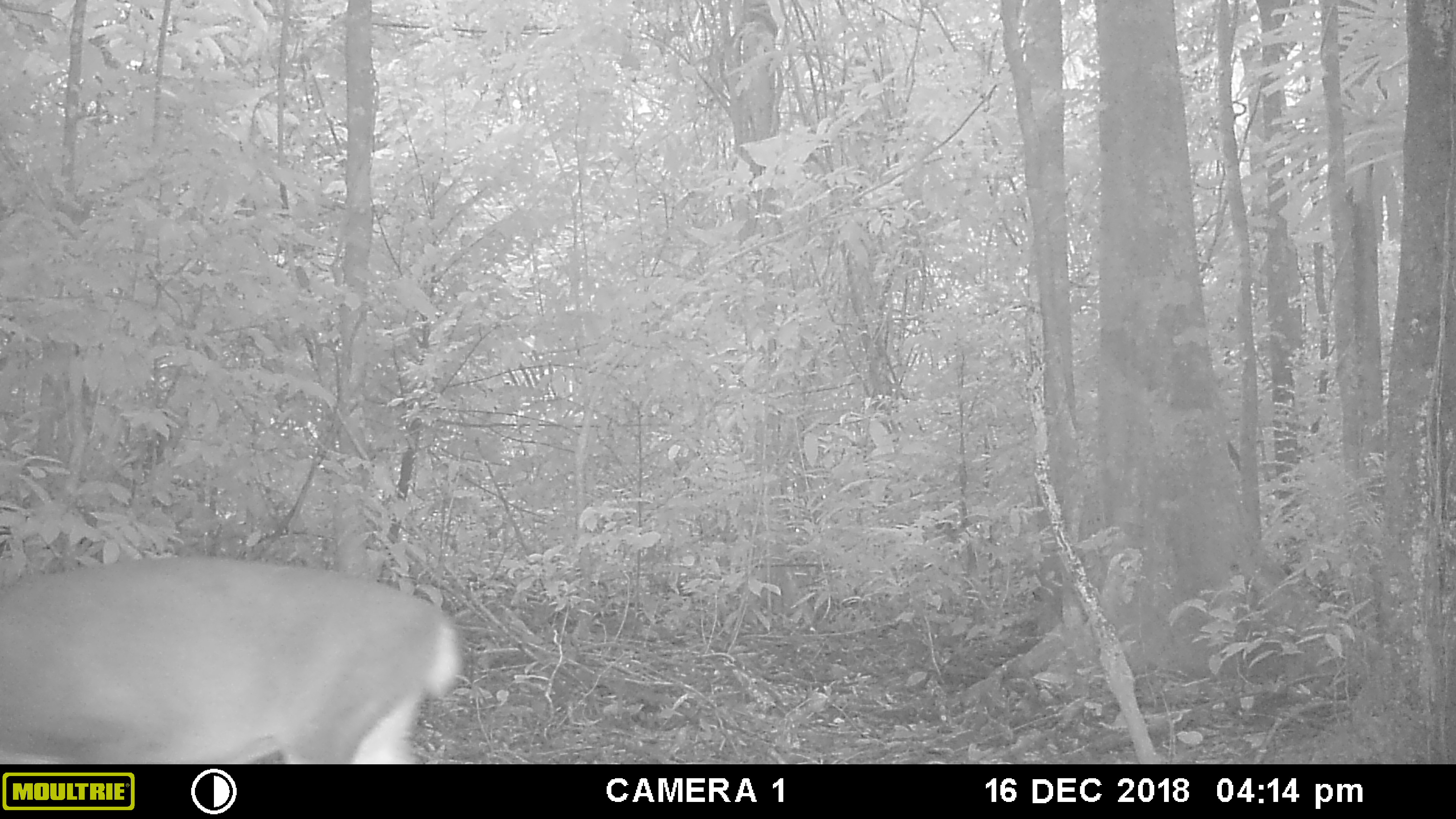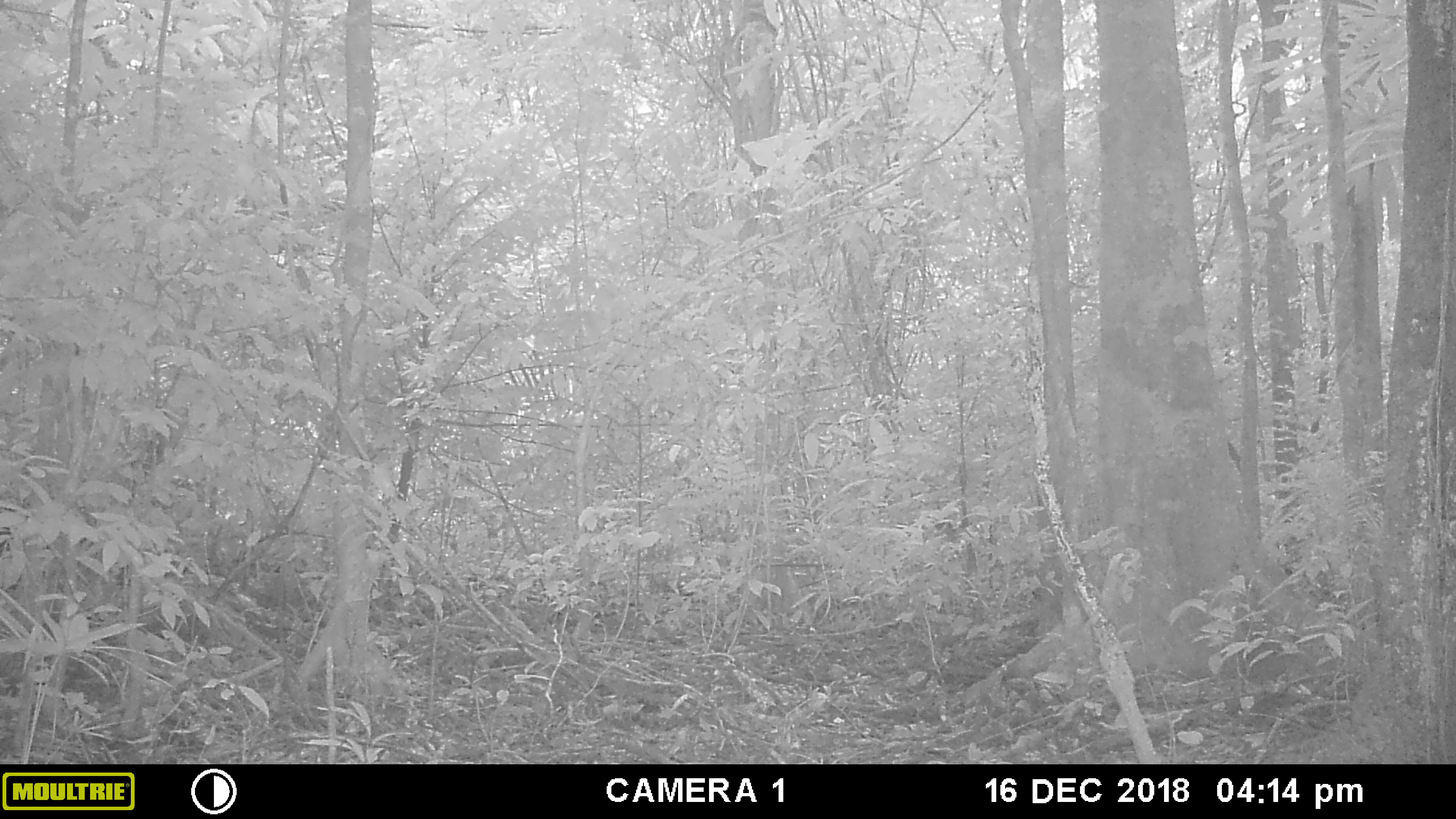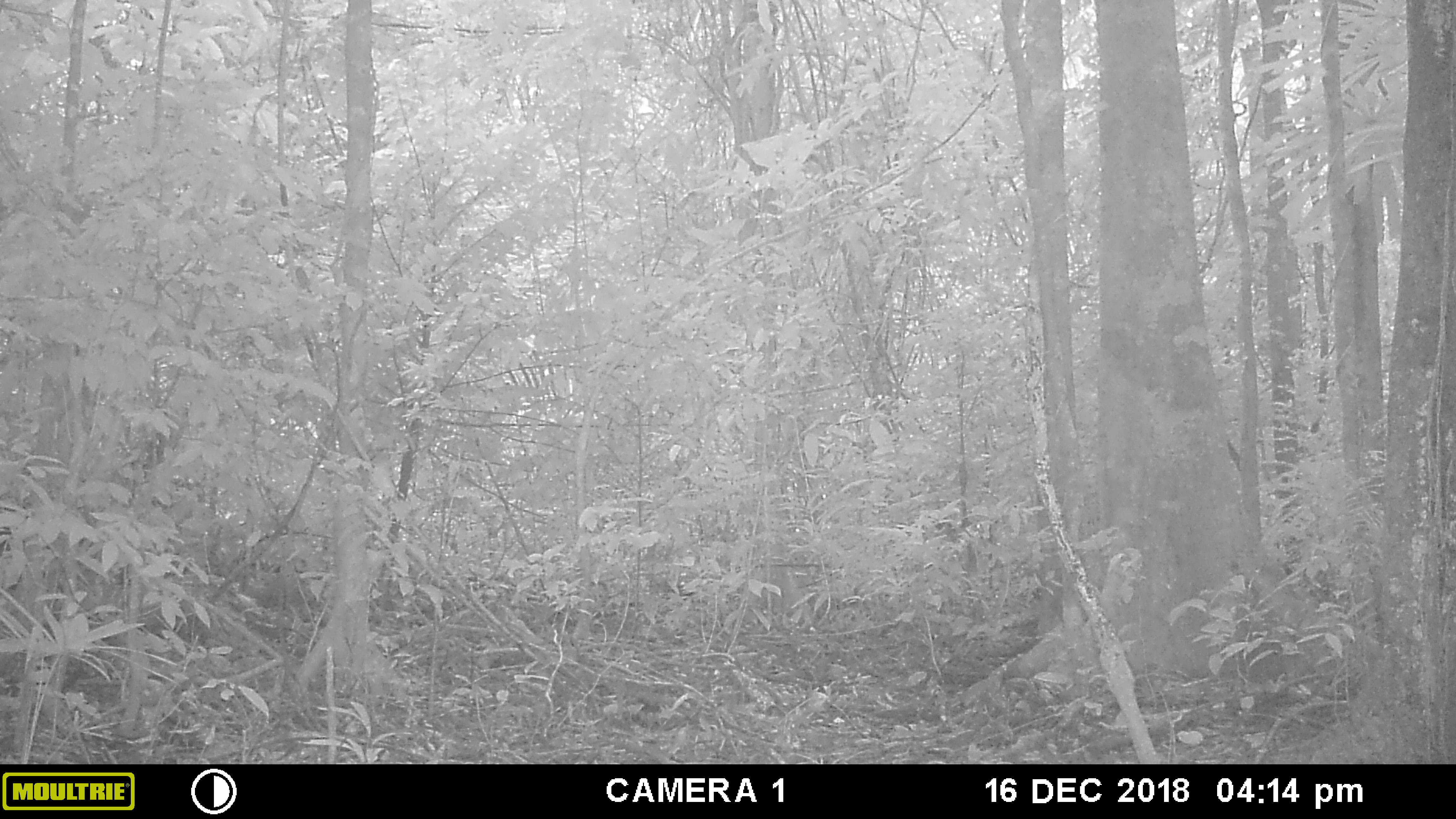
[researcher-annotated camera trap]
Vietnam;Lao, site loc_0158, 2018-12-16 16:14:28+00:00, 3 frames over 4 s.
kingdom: Animalia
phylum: Chordata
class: Mammalia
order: Artiodactyla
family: Cervidae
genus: Muntiacus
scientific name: Muntiacus vuquangensis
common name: large-antlered muntjac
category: large antlered muntjac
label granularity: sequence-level